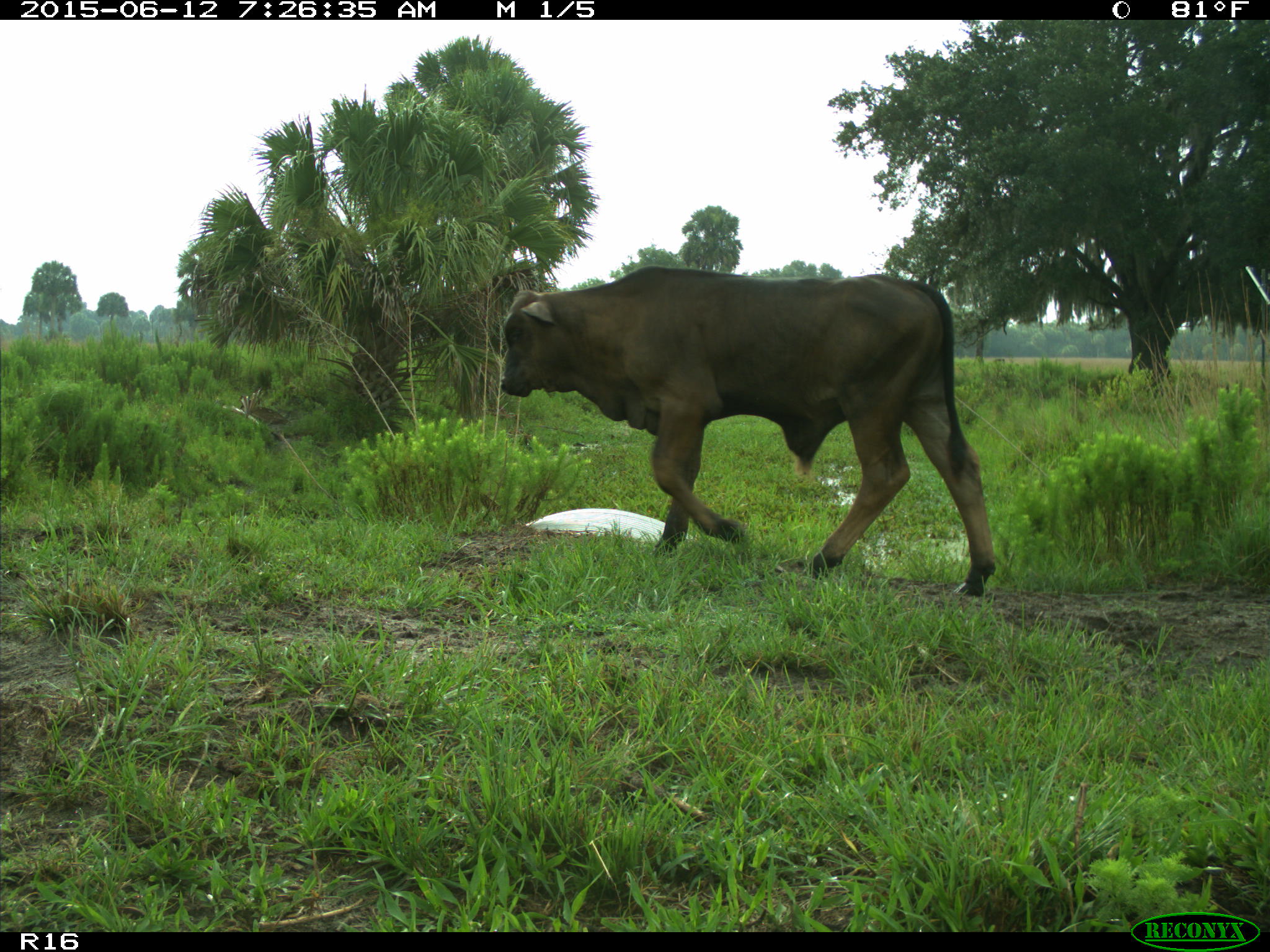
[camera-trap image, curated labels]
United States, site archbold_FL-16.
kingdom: Animalia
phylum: Chordata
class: Mammalia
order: Artiodactyla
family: Bovidae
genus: Bos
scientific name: Bos taurus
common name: domestic cow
Bos taurus (domestic cow).